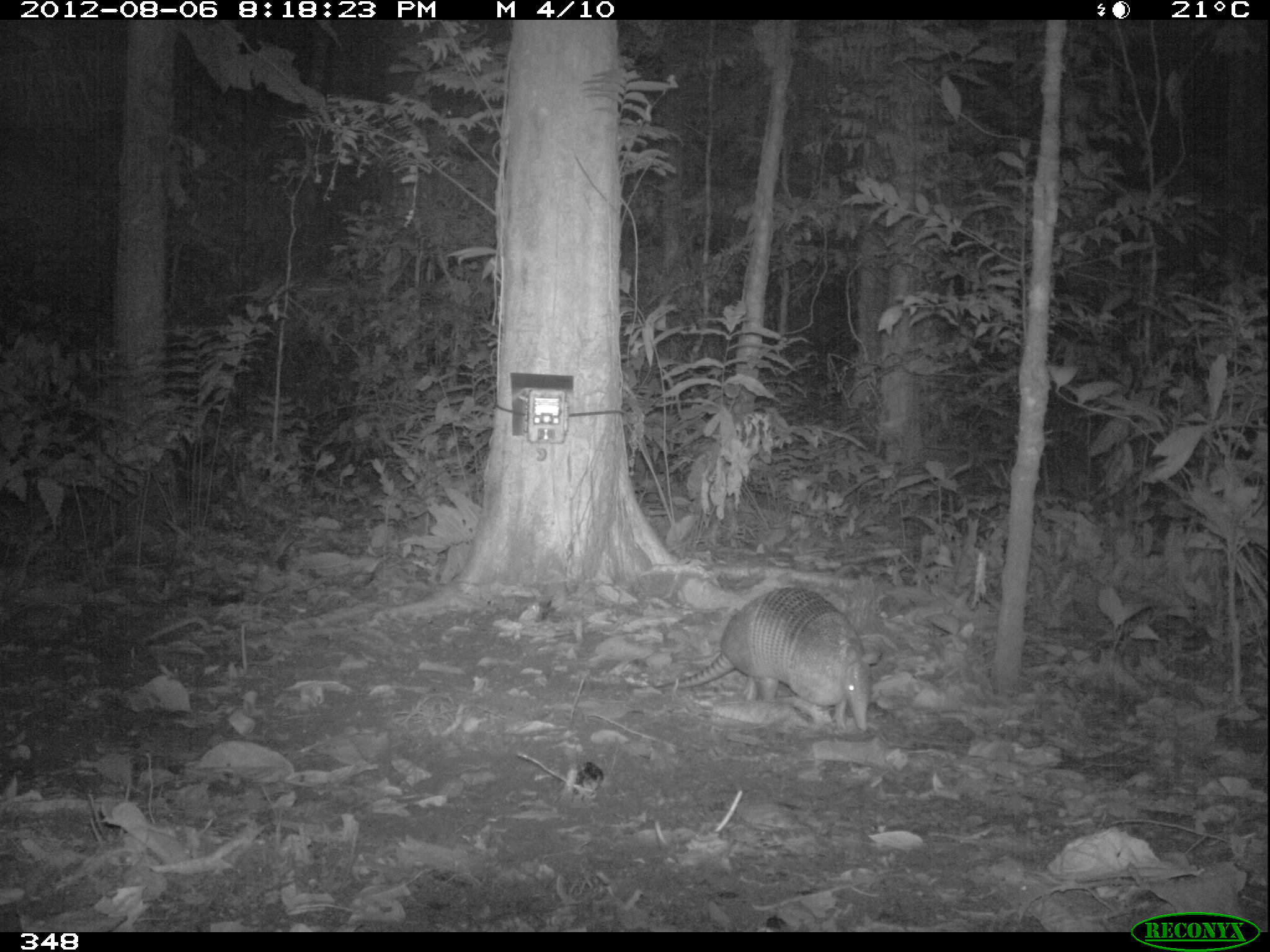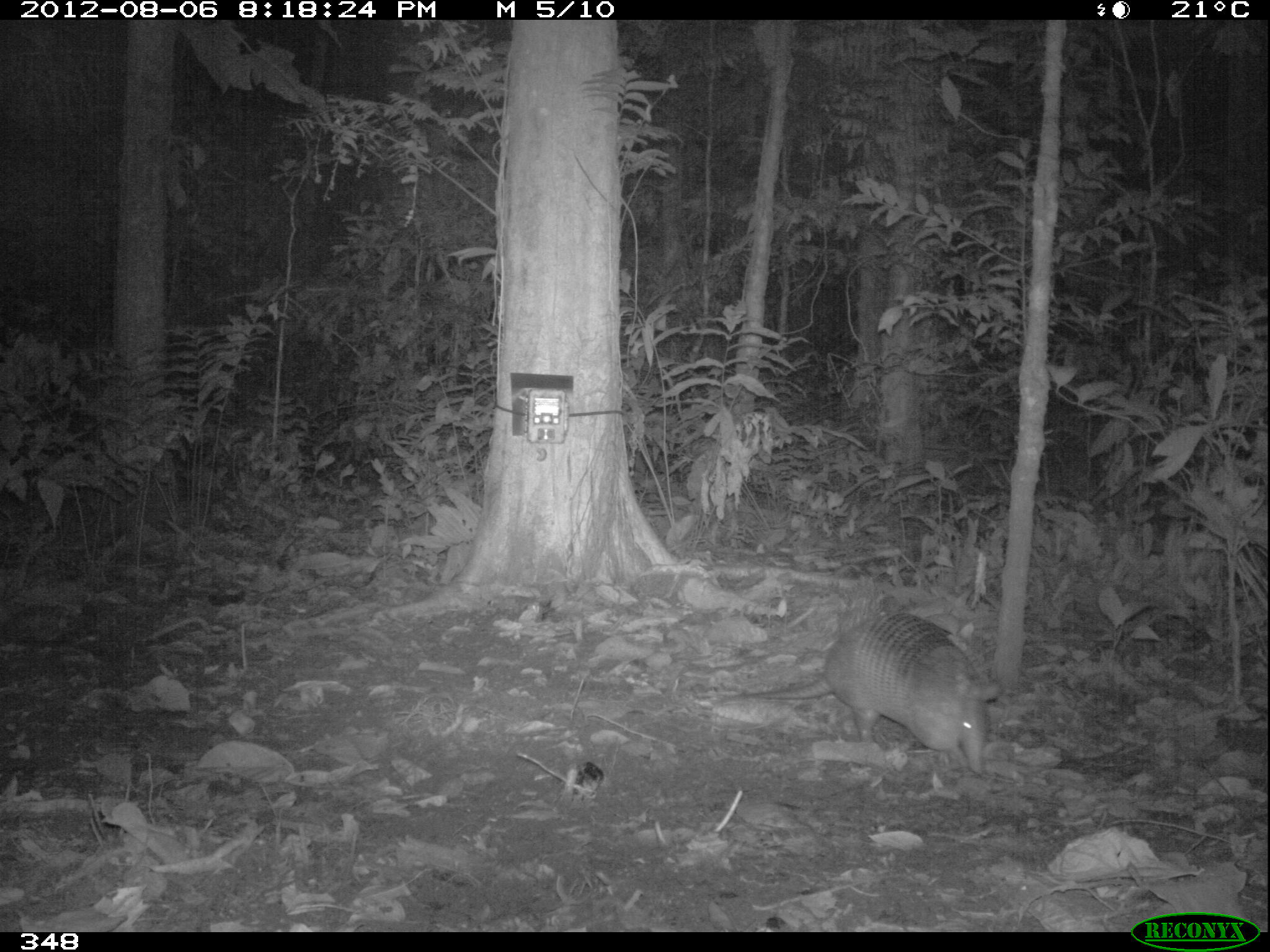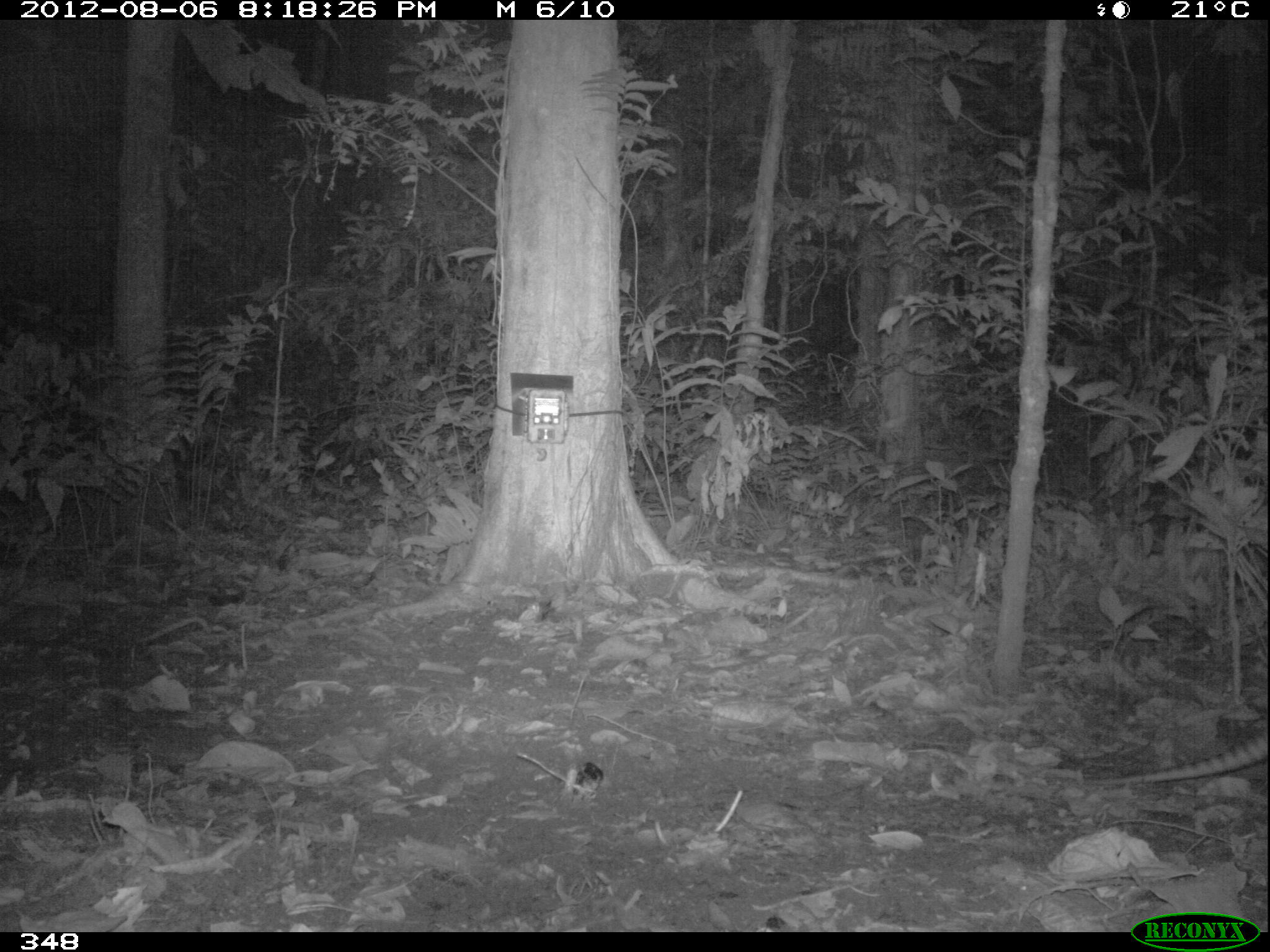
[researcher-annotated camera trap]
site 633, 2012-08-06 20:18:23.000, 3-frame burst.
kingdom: Animalia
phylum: Chordata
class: Mammalia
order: Cingulata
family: Dasypodidae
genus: Dasypus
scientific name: Dasypus novemcinctus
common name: nine-banded armadillo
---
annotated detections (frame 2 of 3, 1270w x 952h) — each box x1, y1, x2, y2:
dasypus novemcinctus: 708, 605, 1005, 776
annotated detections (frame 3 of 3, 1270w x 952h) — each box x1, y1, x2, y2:
dasypus novemcinctus: 1074, 726, 1268, 787